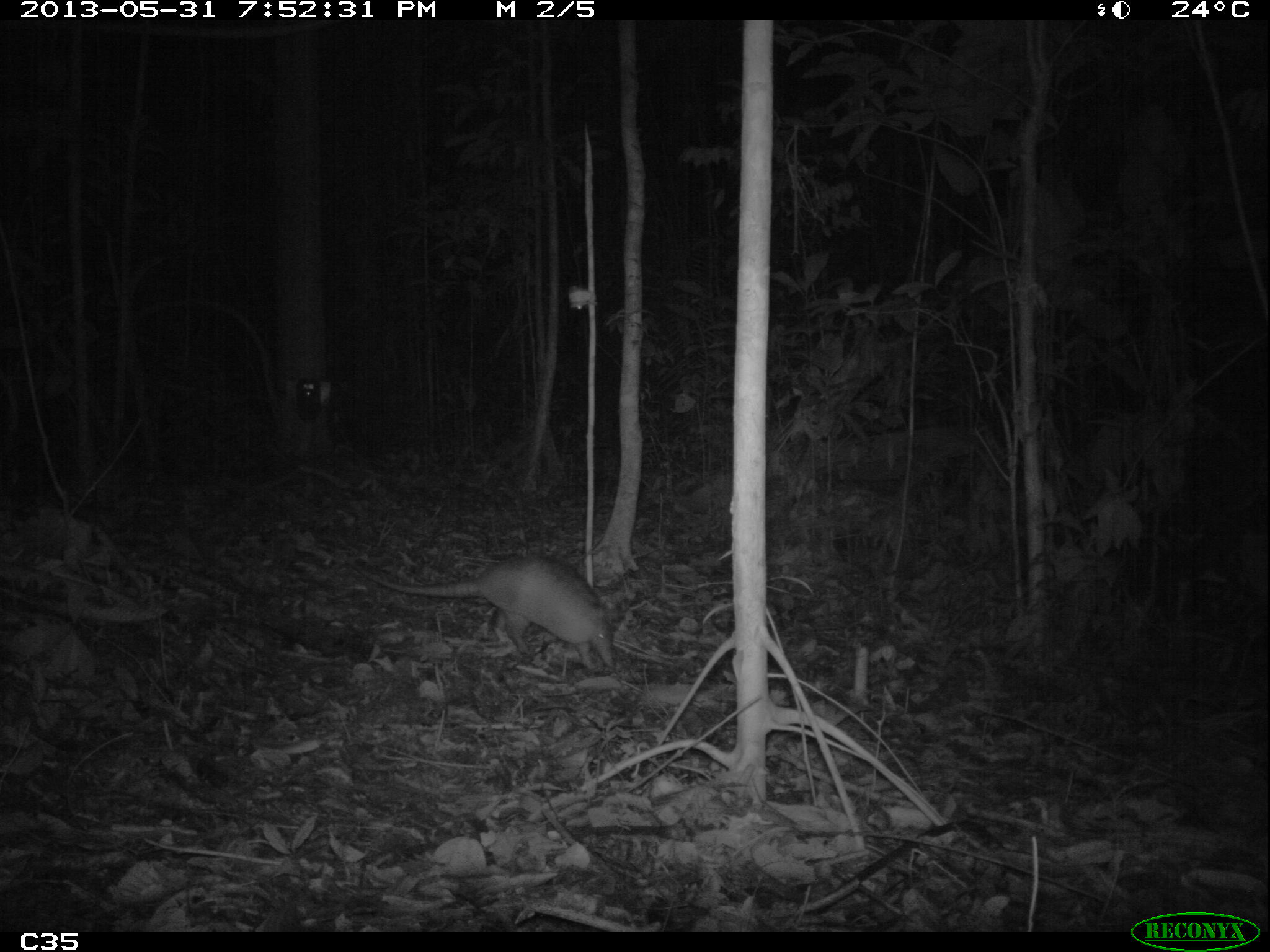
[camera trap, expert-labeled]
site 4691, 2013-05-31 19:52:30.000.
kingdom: Animalia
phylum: Chordata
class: Mammalia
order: Cingulata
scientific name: Cingulata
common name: armadillo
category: unknown armadillo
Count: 1.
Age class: adult.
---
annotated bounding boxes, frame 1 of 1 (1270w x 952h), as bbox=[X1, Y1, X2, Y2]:
unknown armadillo: bbox=[337, 551, 615, 670]